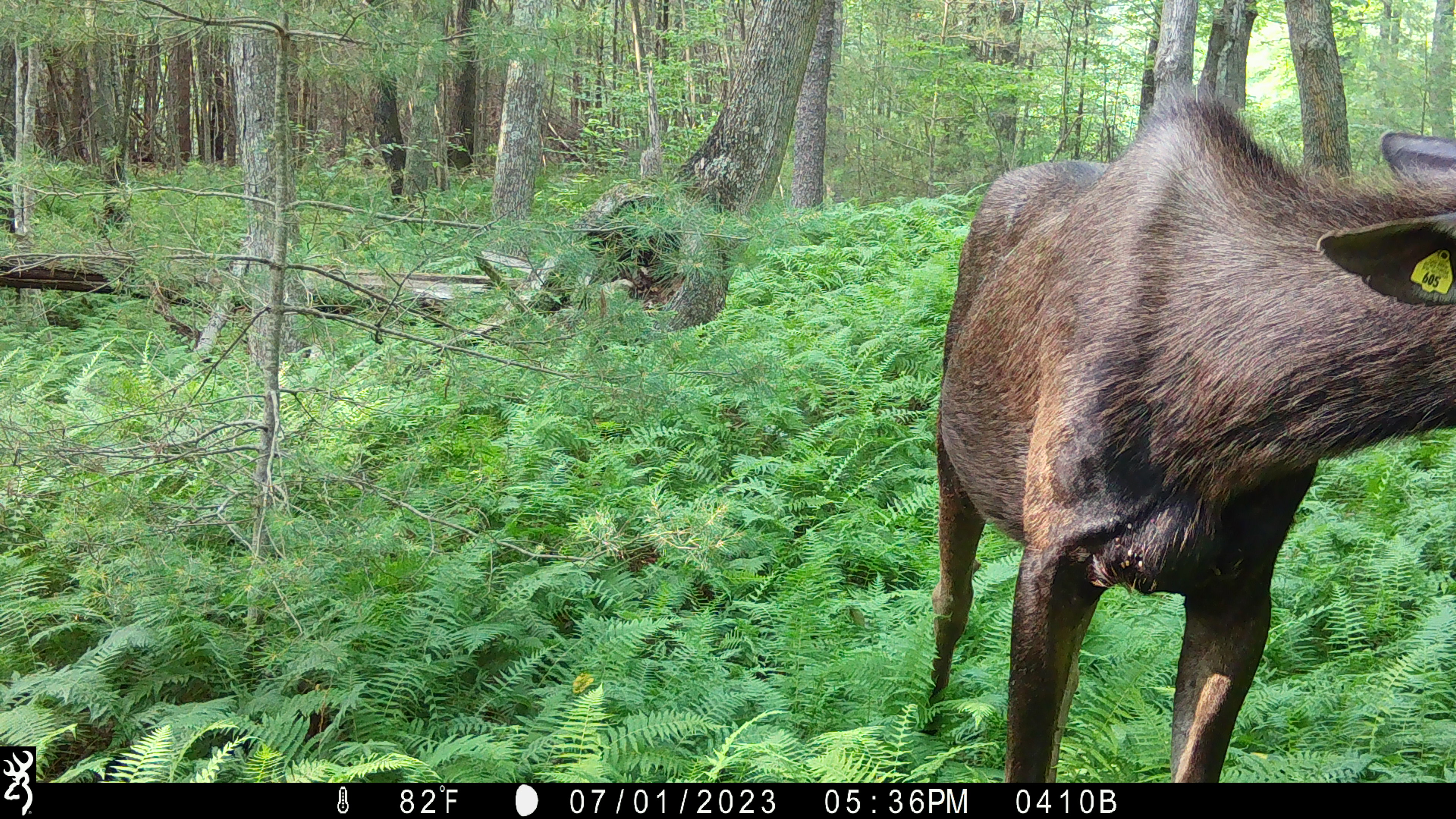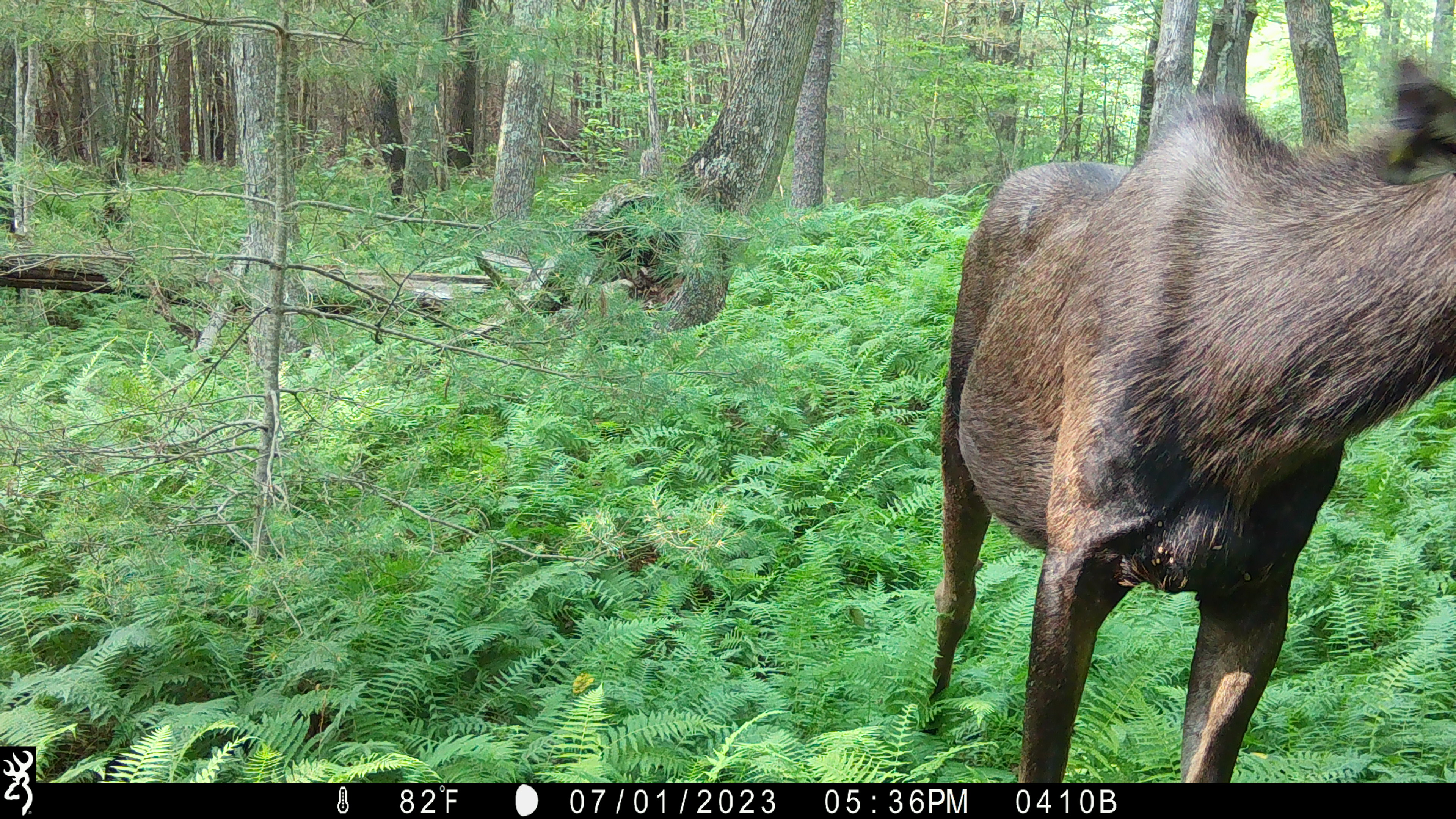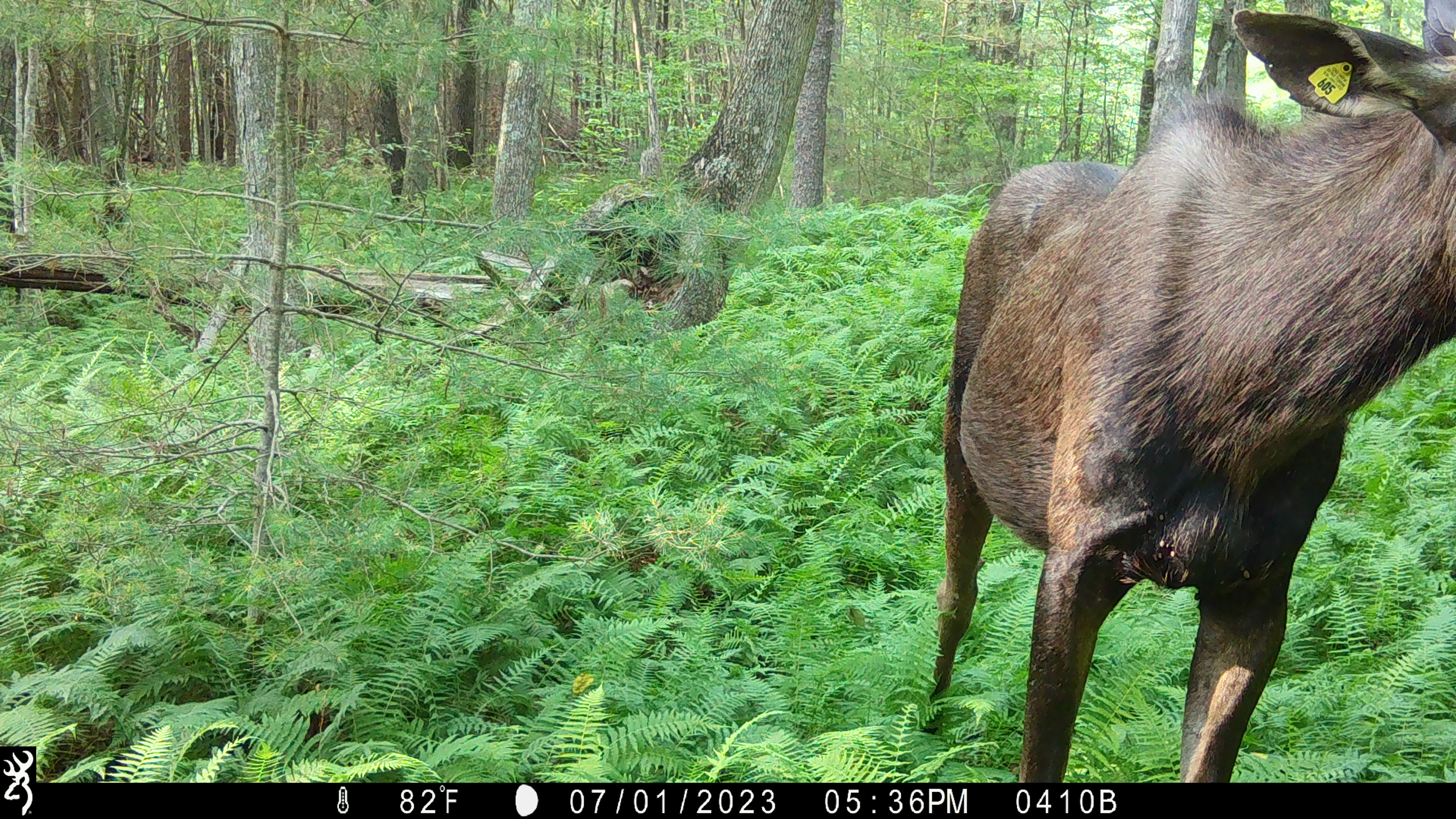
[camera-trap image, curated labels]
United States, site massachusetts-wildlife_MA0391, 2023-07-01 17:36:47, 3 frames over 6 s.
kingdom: Animalia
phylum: Chordata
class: Mammalia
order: Artiodactyla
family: Cervidae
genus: Alces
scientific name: Alces alces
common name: moose